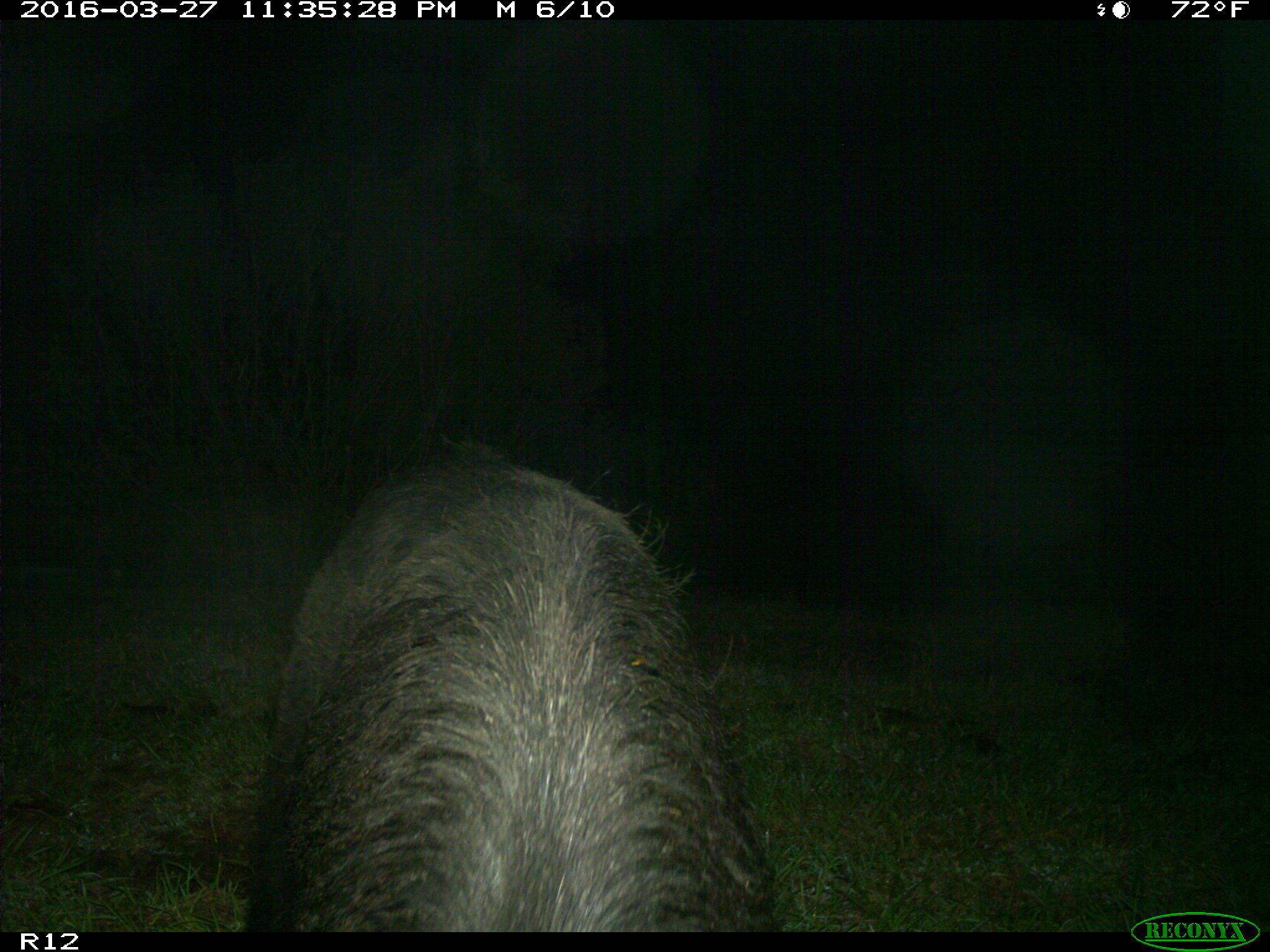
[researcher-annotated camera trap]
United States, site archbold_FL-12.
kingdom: Animalia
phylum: Chordata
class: Mammalia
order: Artiodactyla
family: Suidae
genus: Sus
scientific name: Sus scrofa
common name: wild boar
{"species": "Sus scrofa (wild boar)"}